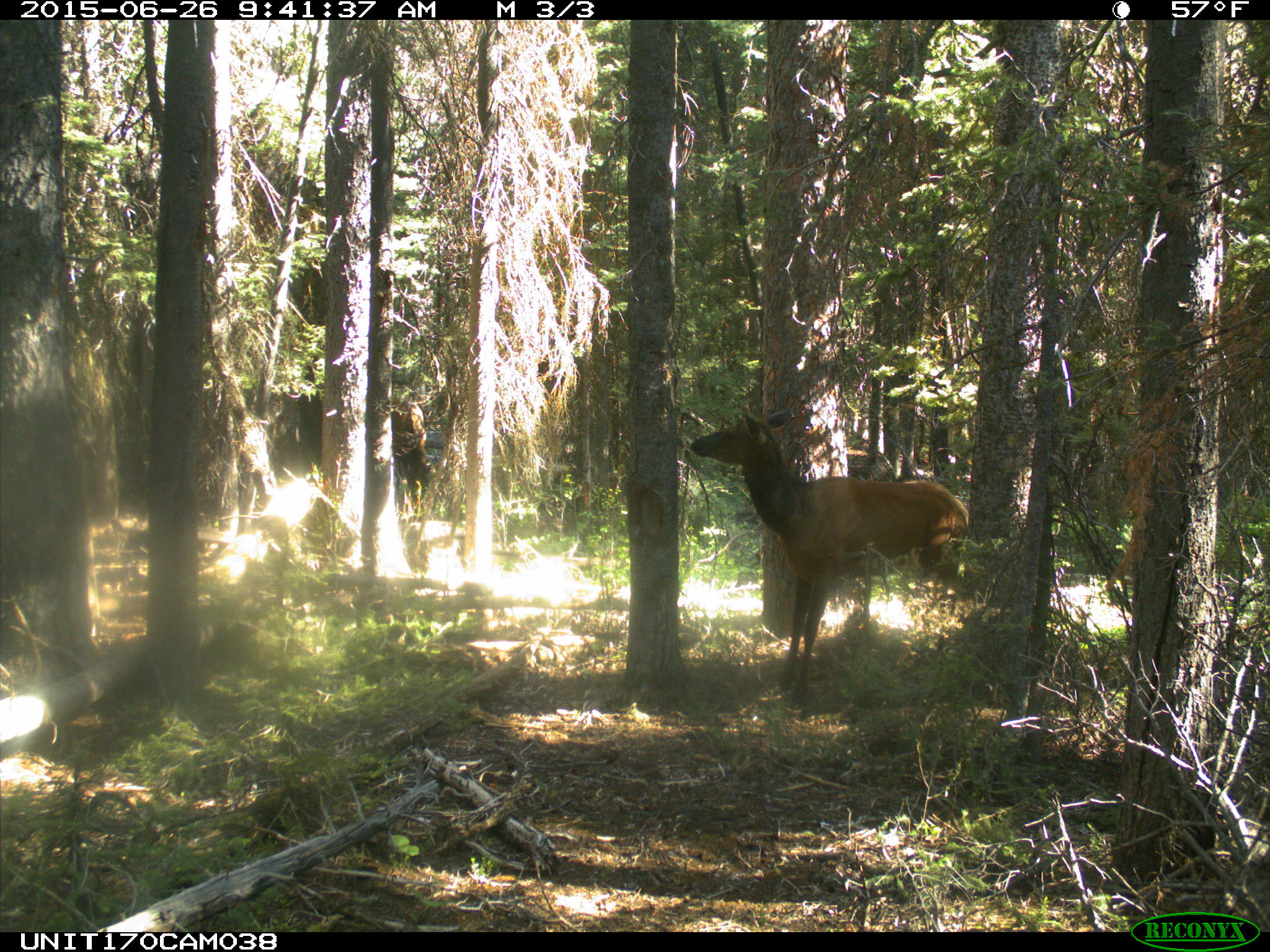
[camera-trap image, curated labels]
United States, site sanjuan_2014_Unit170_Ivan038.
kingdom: Animalia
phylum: Chordata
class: Mammalia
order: Artiodactyla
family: Cervidae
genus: Cervus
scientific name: Cervus elaphus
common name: red deer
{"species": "Cervus elaphus (red deer)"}